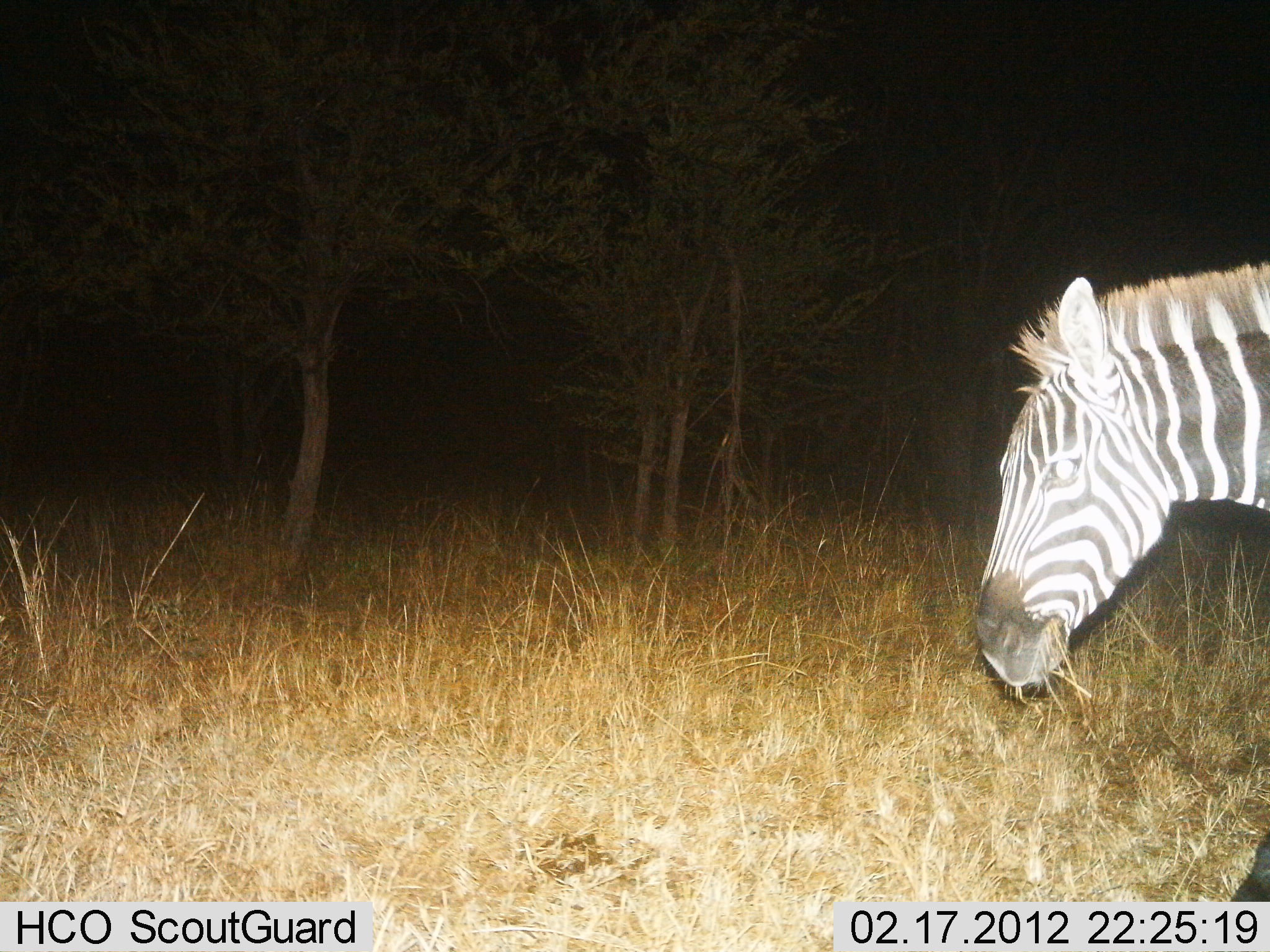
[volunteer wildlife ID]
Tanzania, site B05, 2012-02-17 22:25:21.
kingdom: Animalia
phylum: Chordata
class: Mammalia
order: Perissodactyla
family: Equidae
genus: Equus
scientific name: Equus quagga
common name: plains zebra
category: zebra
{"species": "zebra (plains zebra) (Equus quagga)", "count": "1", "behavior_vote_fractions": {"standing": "22%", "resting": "0%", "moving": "33%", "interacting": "0%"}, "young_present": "0%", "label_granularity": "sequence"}